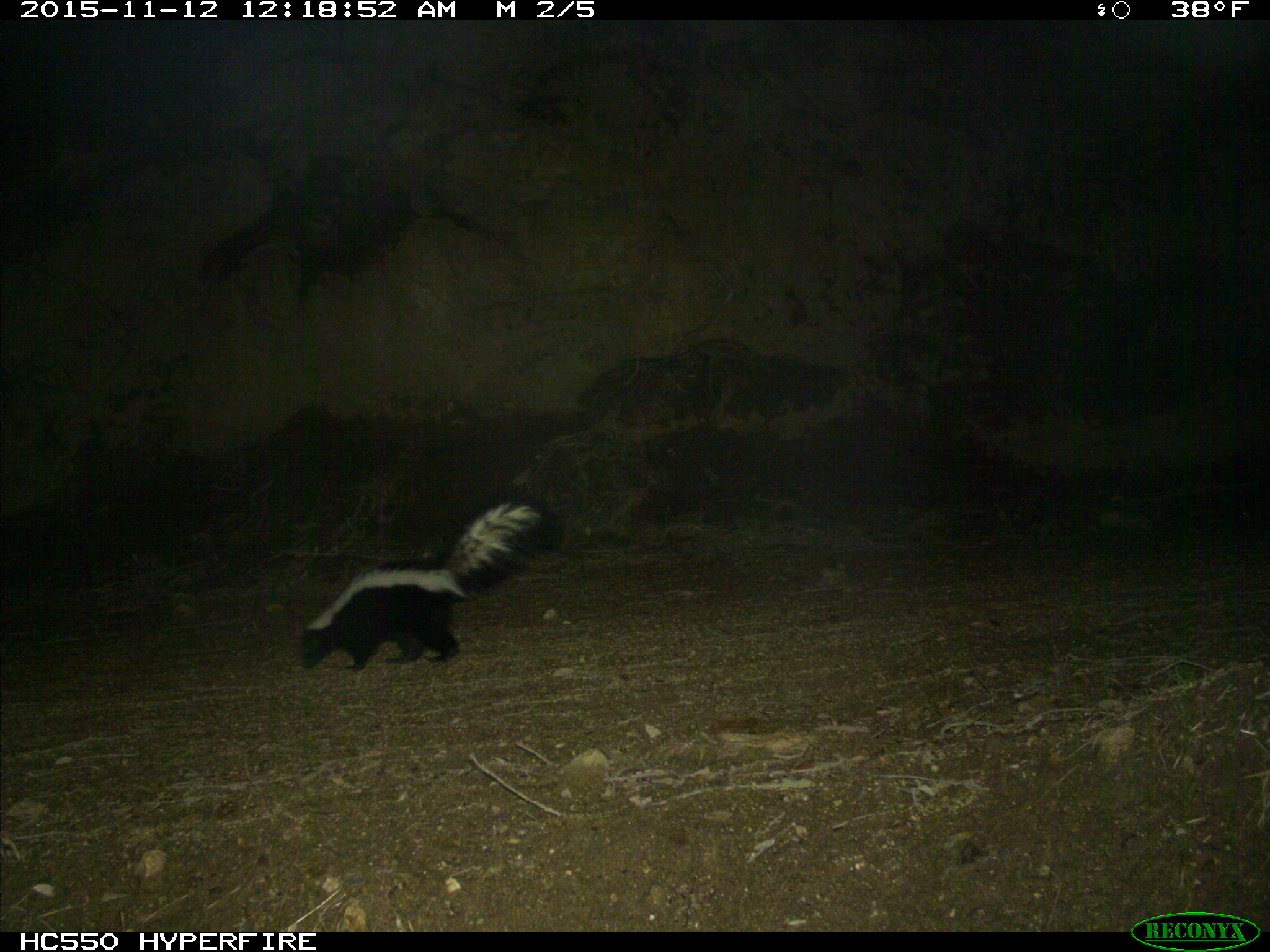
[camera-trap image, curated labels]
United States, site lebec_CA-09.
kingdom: Animalia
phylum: Chordata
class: Mammalia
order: Carnivora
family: Mephitidae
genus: Mephitis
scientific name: Mephitis mephitis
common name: striped skunk